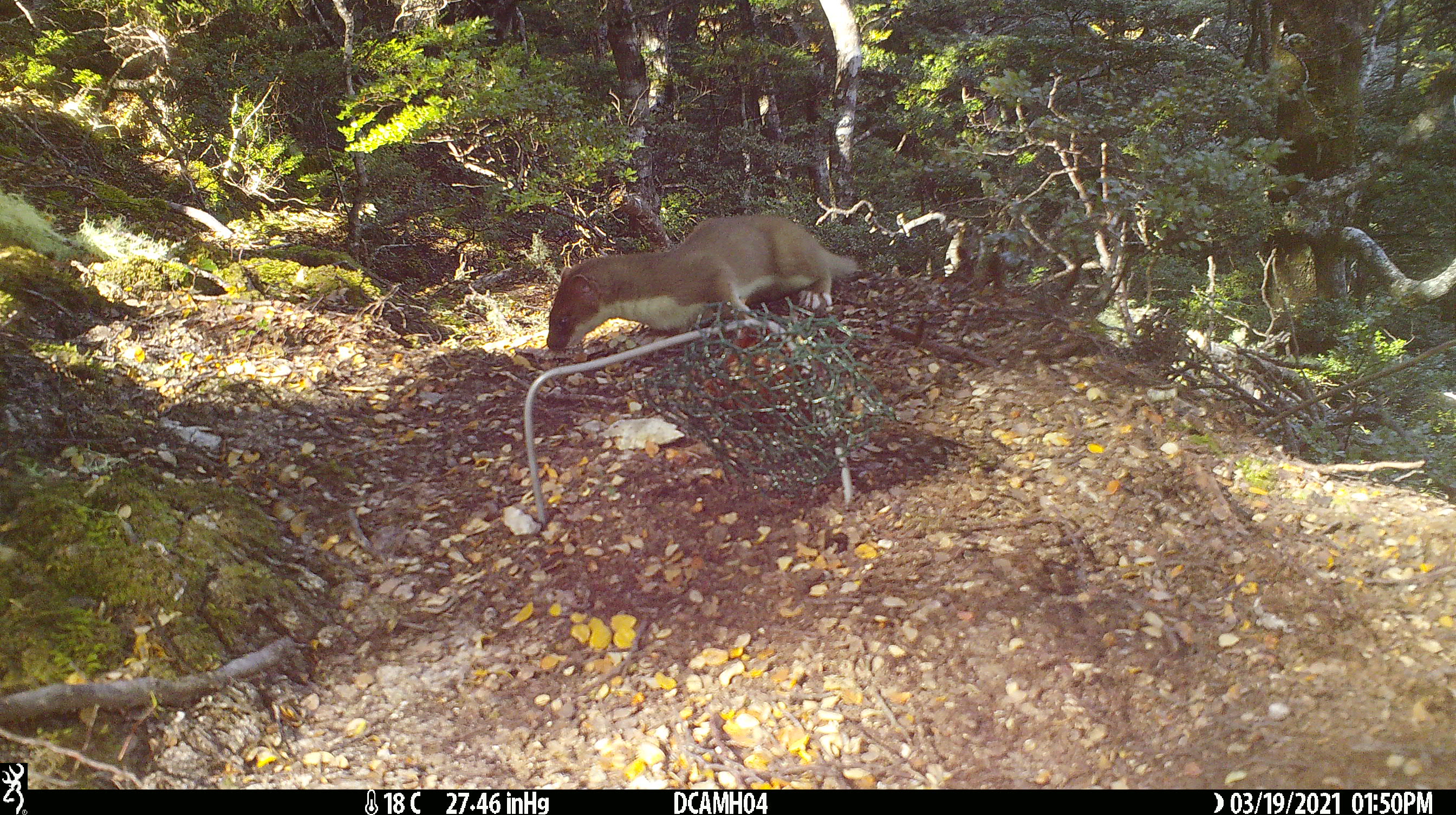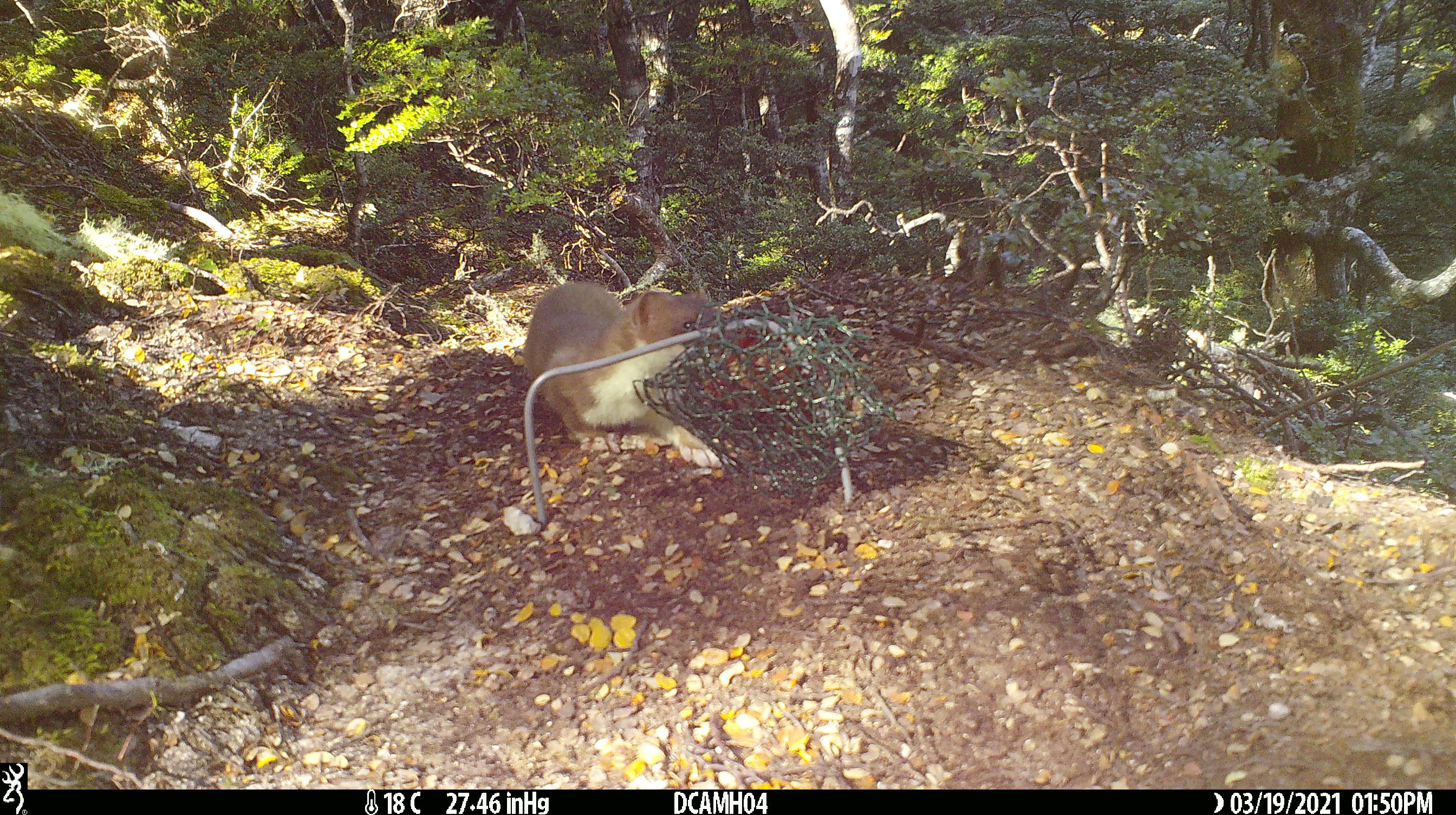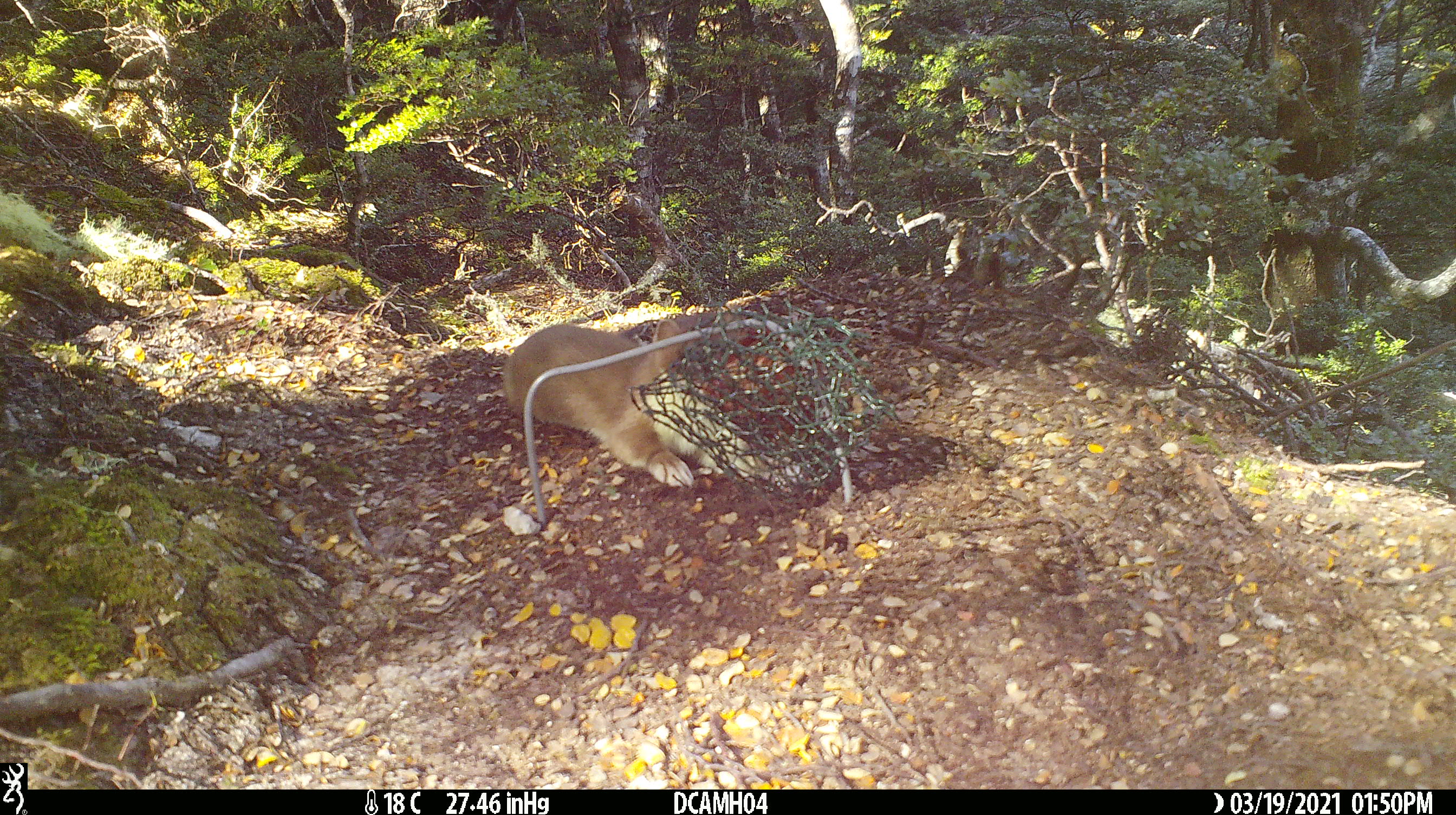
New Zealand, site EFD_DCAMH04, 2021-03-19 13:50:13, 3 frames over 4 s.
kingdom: Animalia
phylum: Chordata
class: Mammalia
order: Carnivora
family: Mustelidae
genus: Mustela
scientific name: Mustela erminea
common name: stoat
Stoat (Mustela erminea).